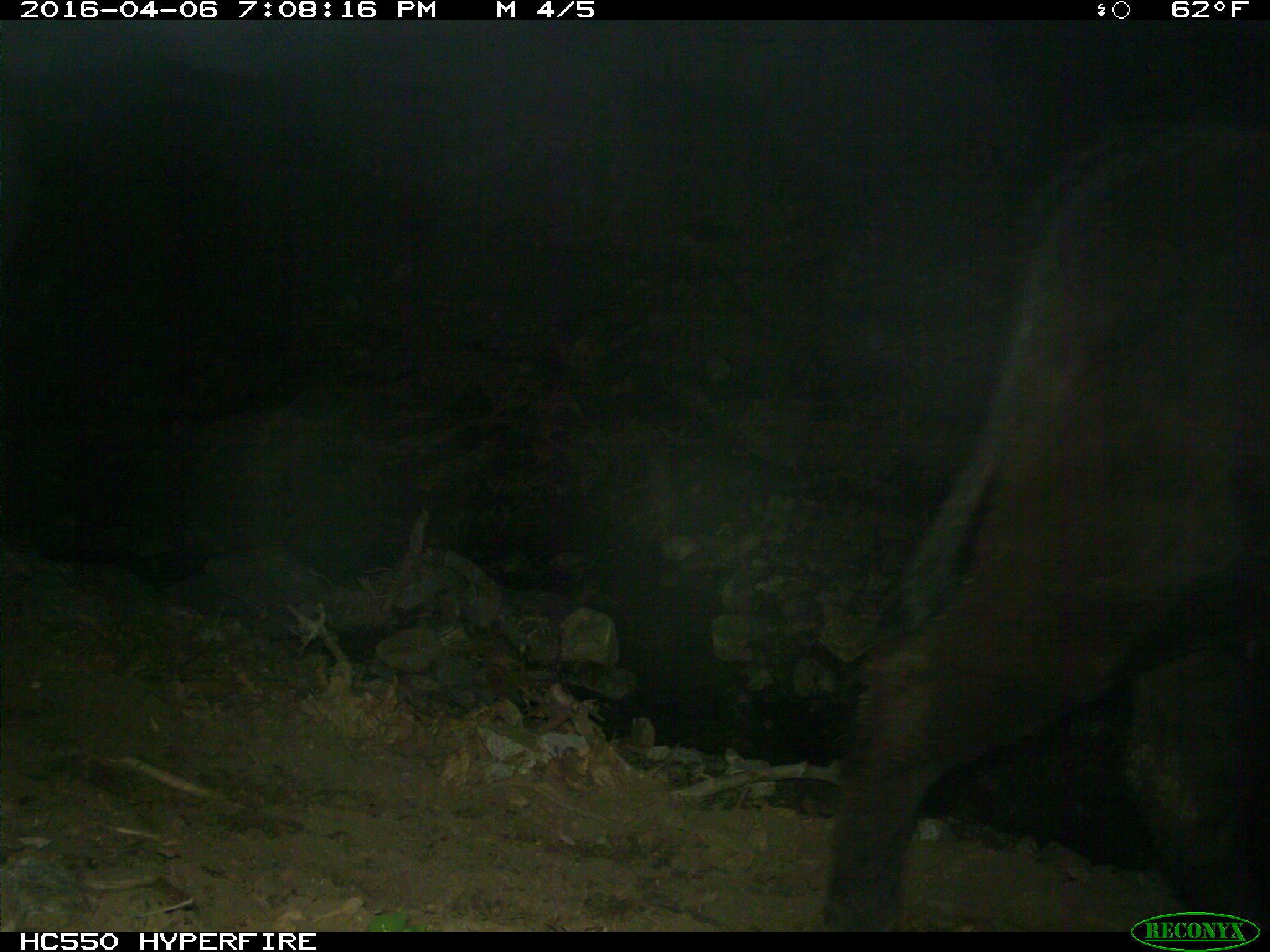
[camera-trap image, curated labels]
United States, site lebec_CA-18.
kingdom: Animalia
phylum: Chordata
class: Mammalia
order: Artiodactyla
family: Bovidae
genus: Bos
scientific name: Bos taurus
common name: domestic cow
Bos taurus (domestic cow).